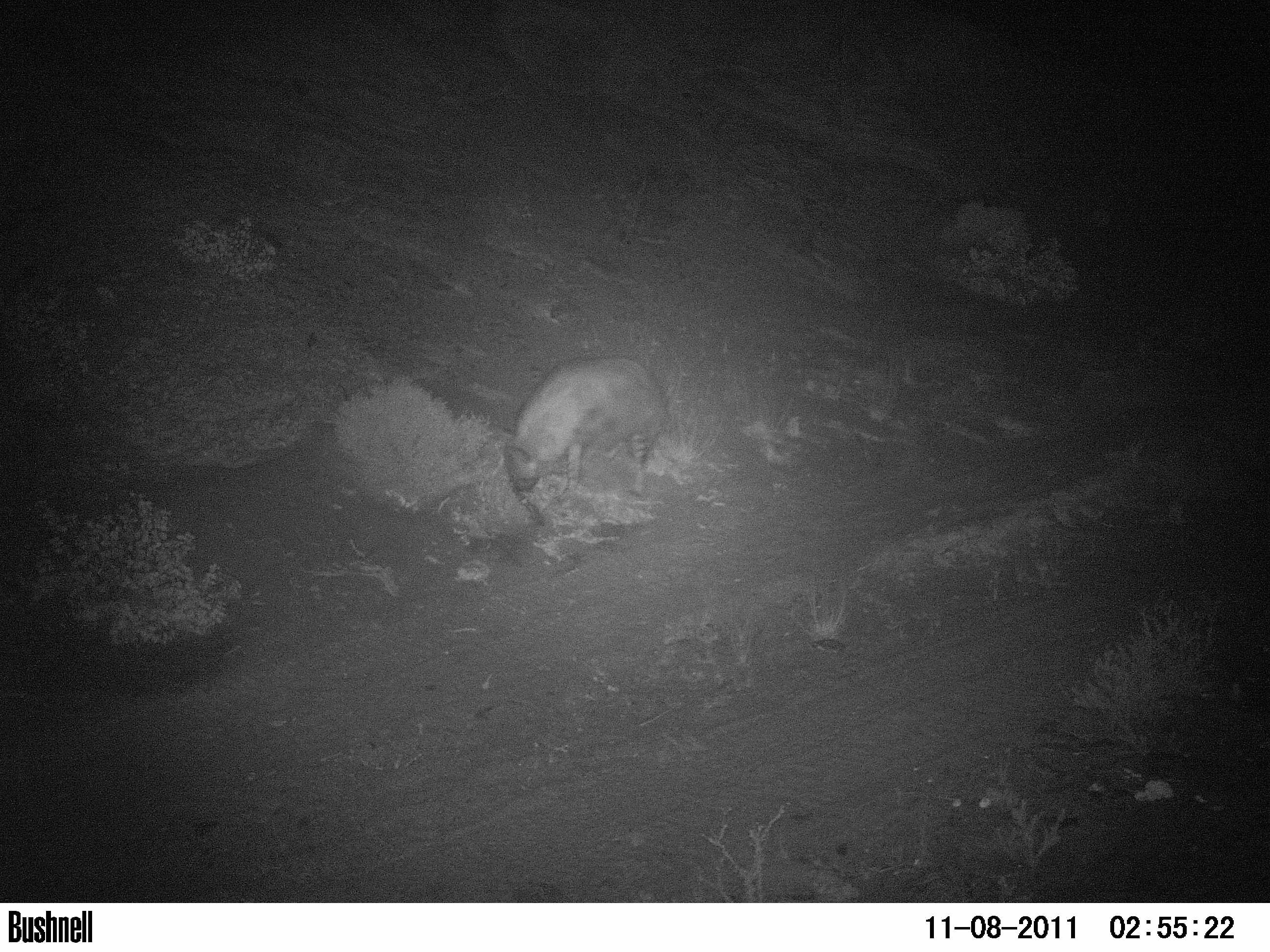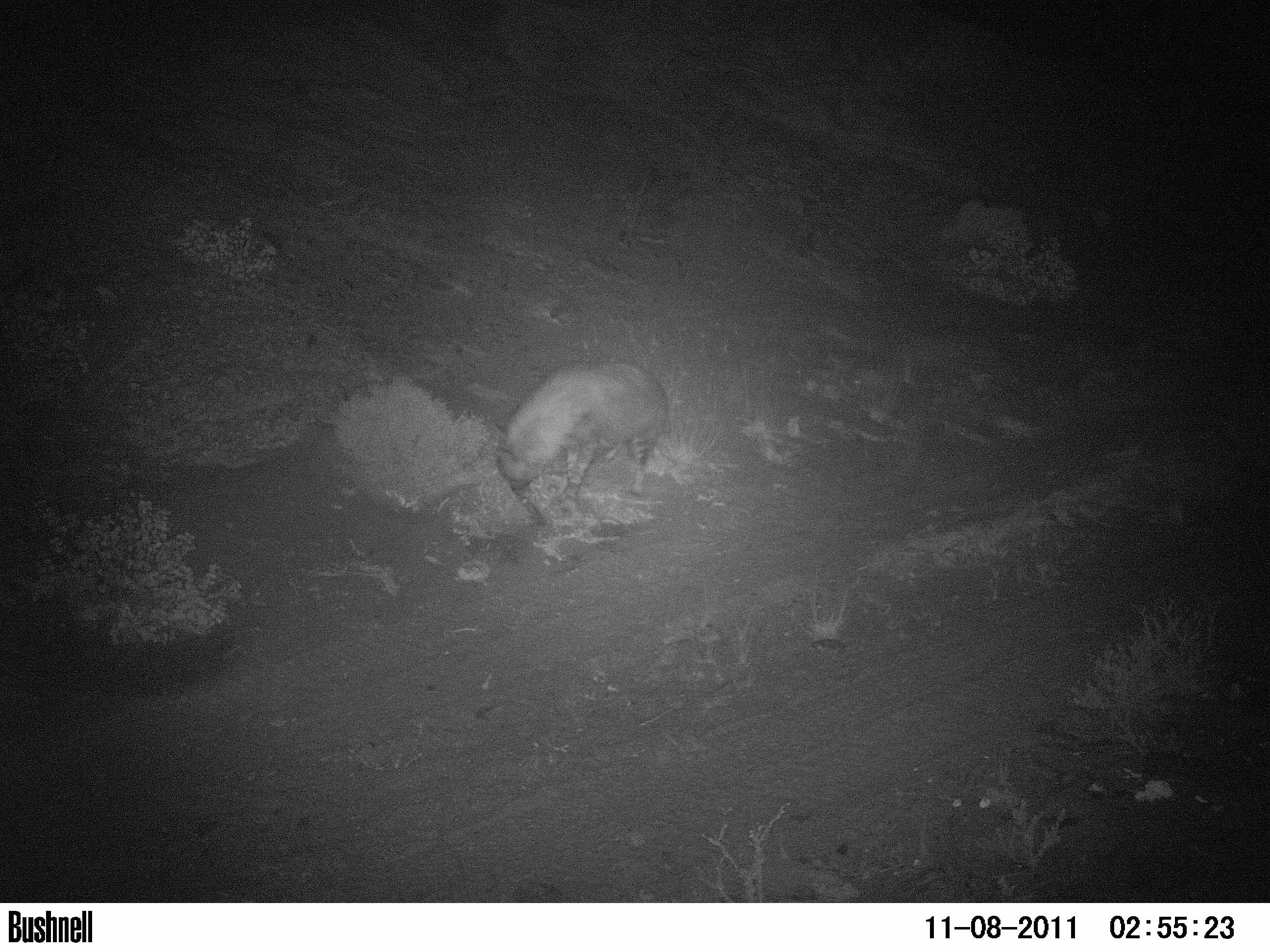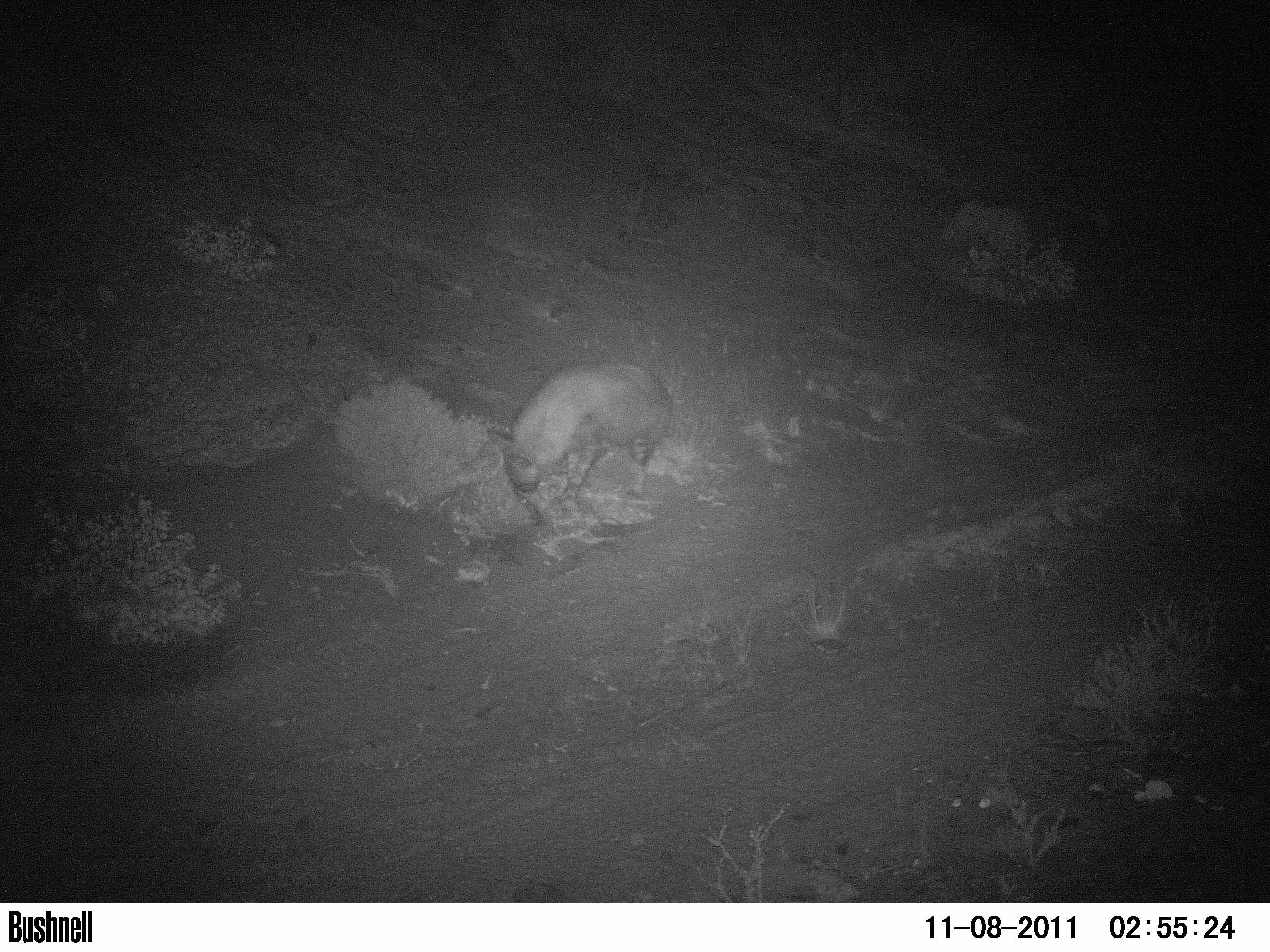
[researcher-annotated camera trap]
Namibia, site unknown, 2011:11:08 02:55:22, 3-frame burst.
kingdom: Animalia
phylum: Chordata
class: Mammalia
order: Carnivora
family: Hyaenidae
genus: Parahyaena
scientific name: Parahyaena brunnea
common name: brown hyena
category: hyaena brunnea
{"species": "hyaena brunnea (brown hyena) (Parahyaena brunnea)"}